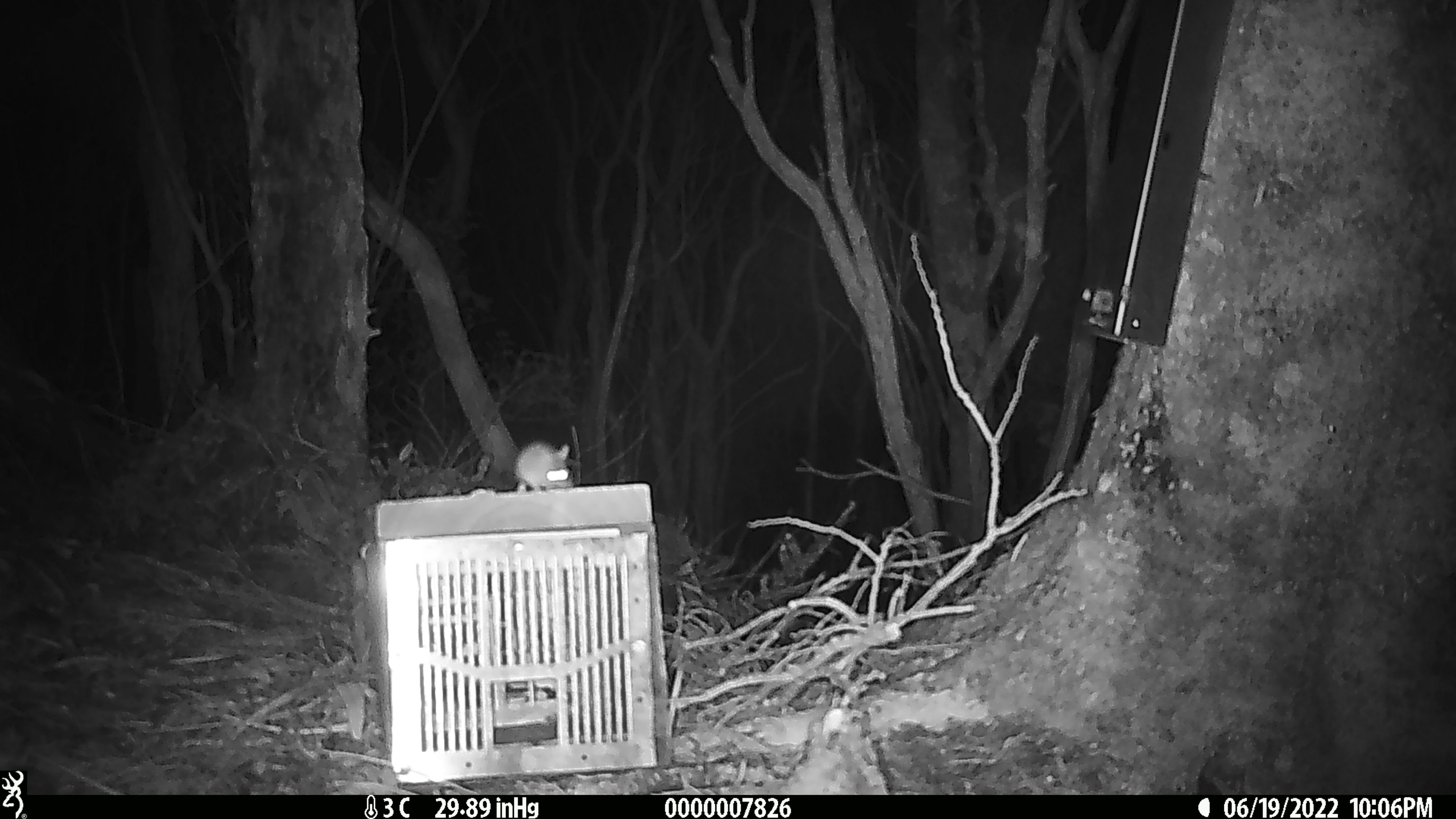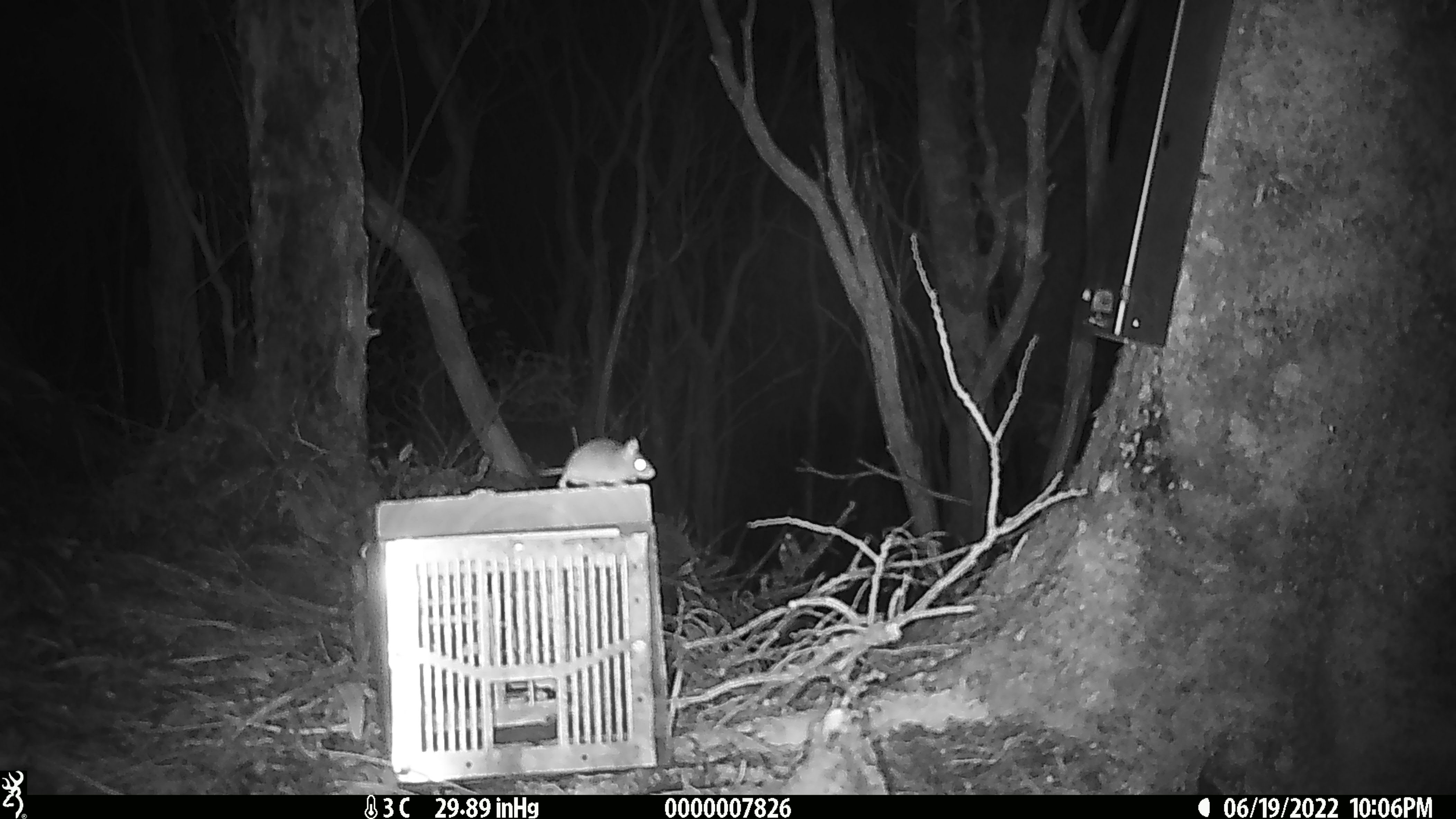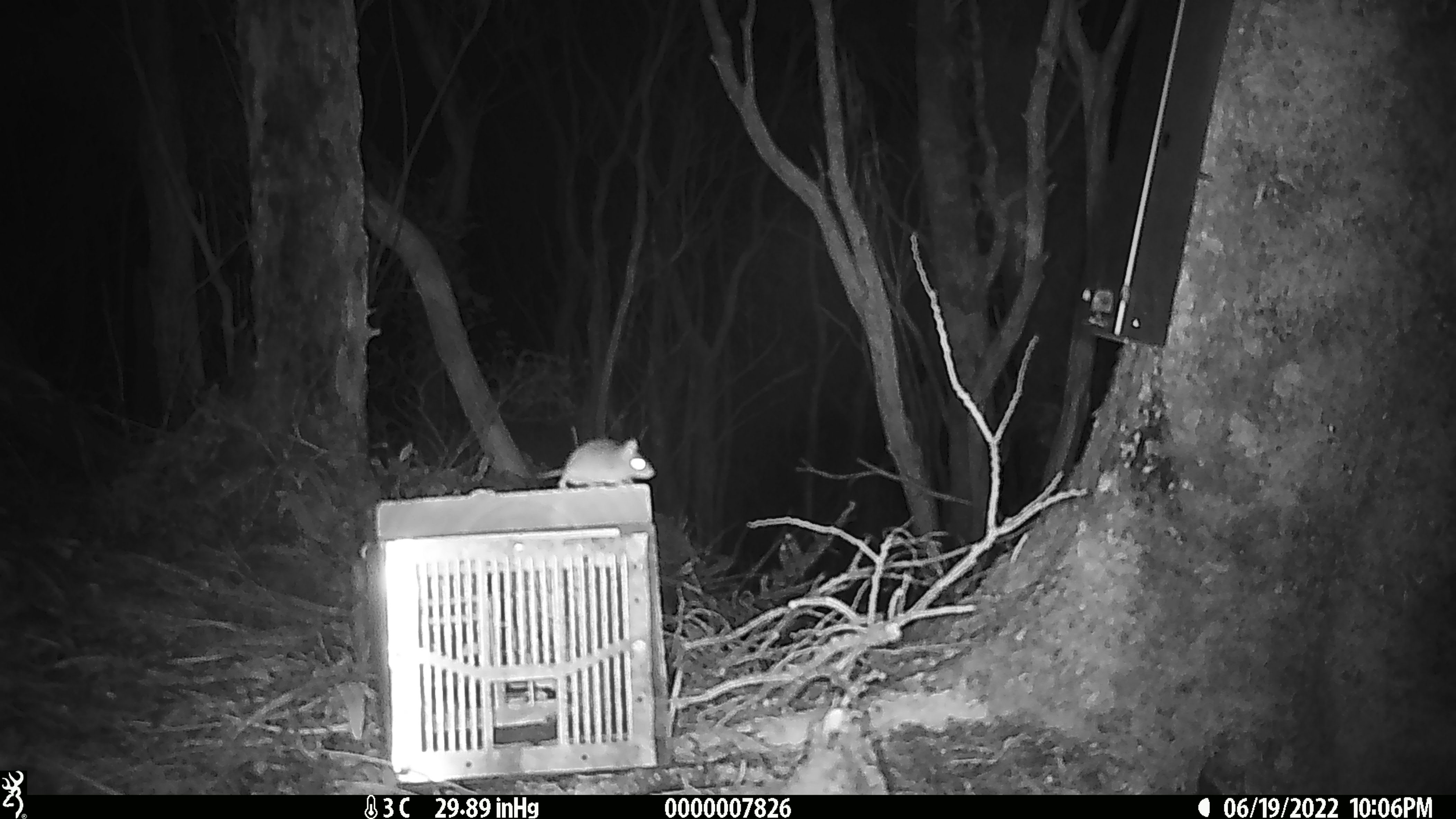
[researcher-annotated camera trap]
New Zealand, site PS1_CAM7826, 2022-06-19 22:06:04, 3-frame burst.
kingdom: Animalia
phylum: Chordata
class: Mammalia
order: Rodentia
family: Muridae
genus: Mus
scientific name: Mus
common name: mouse